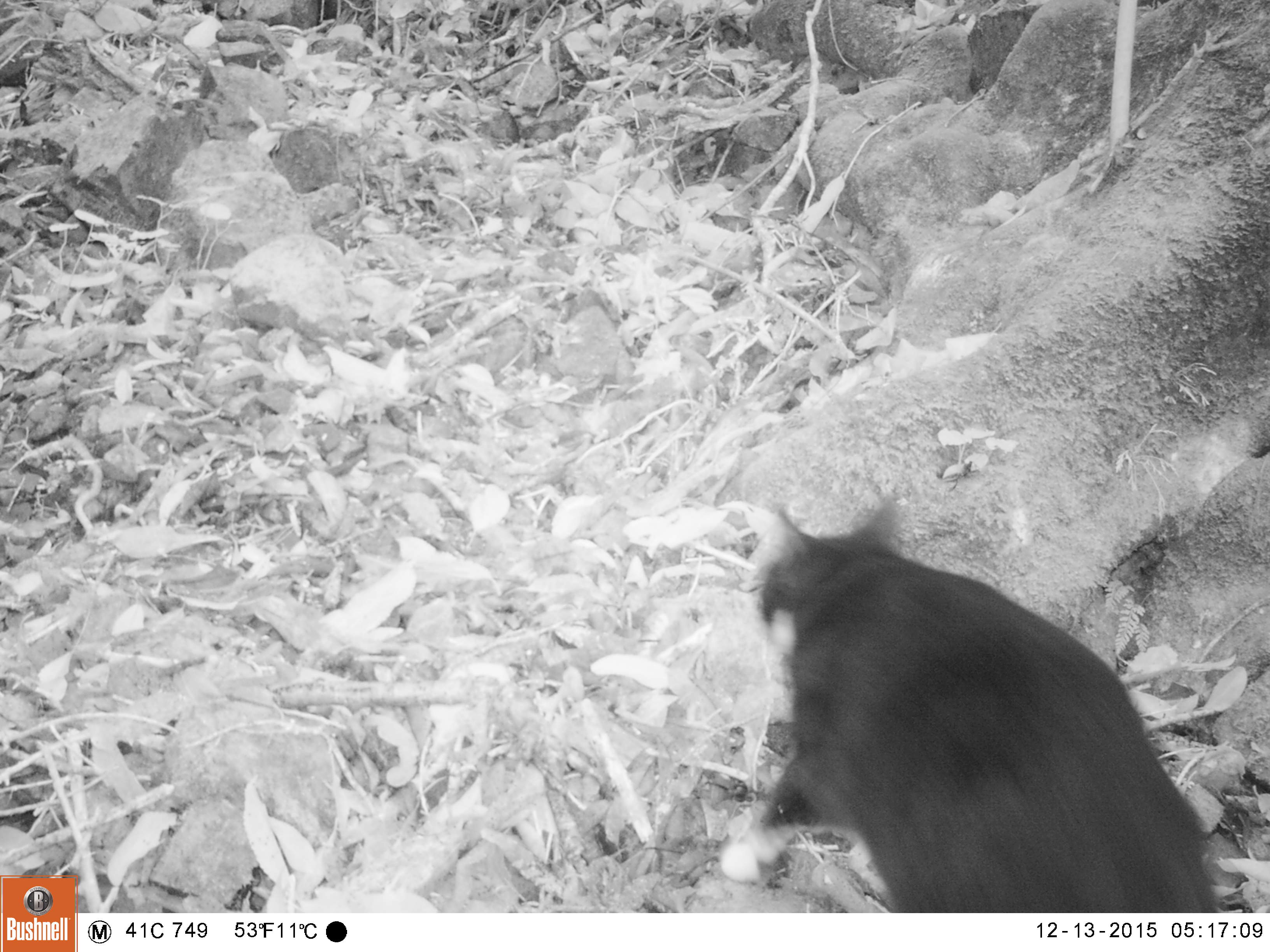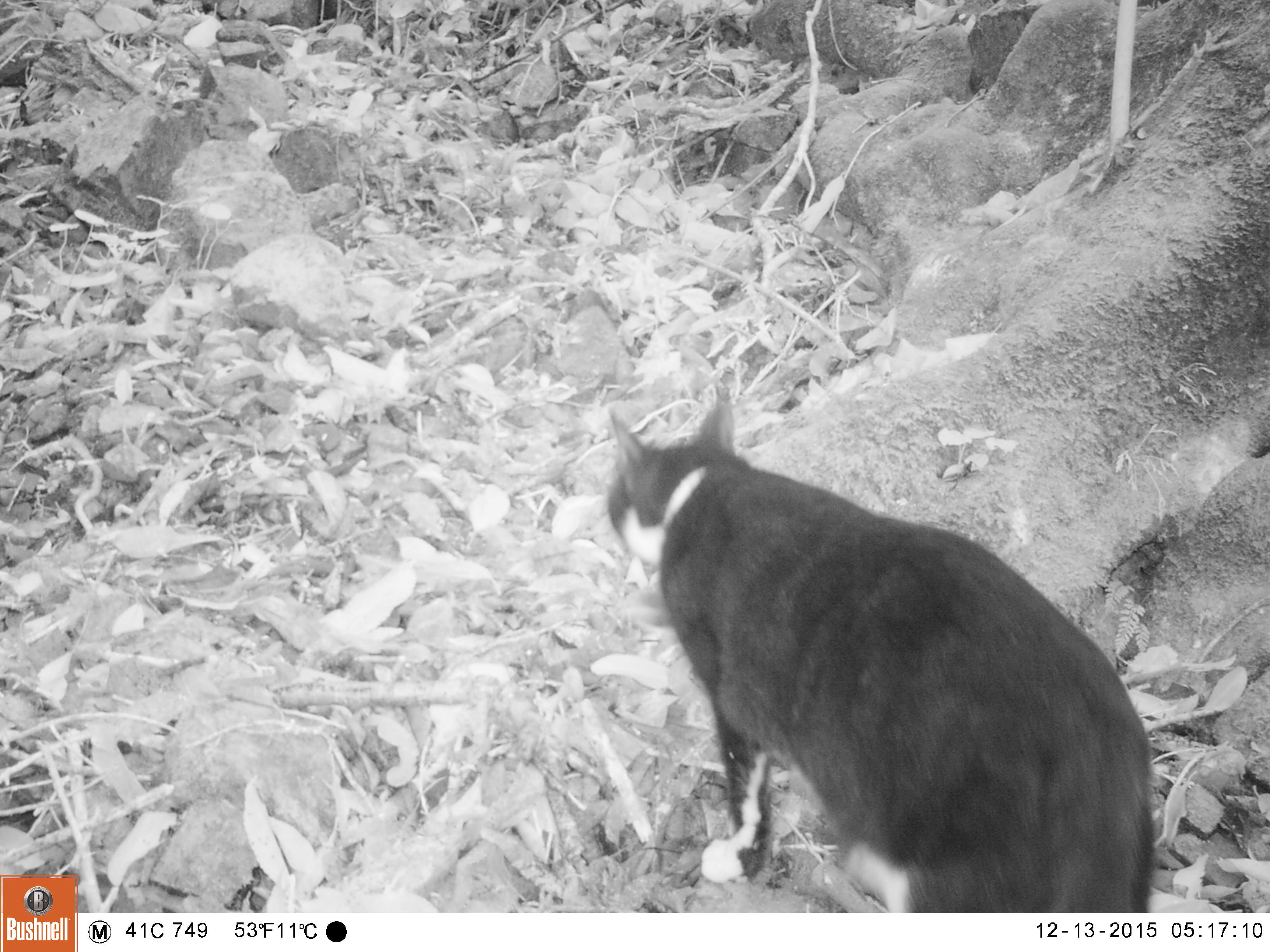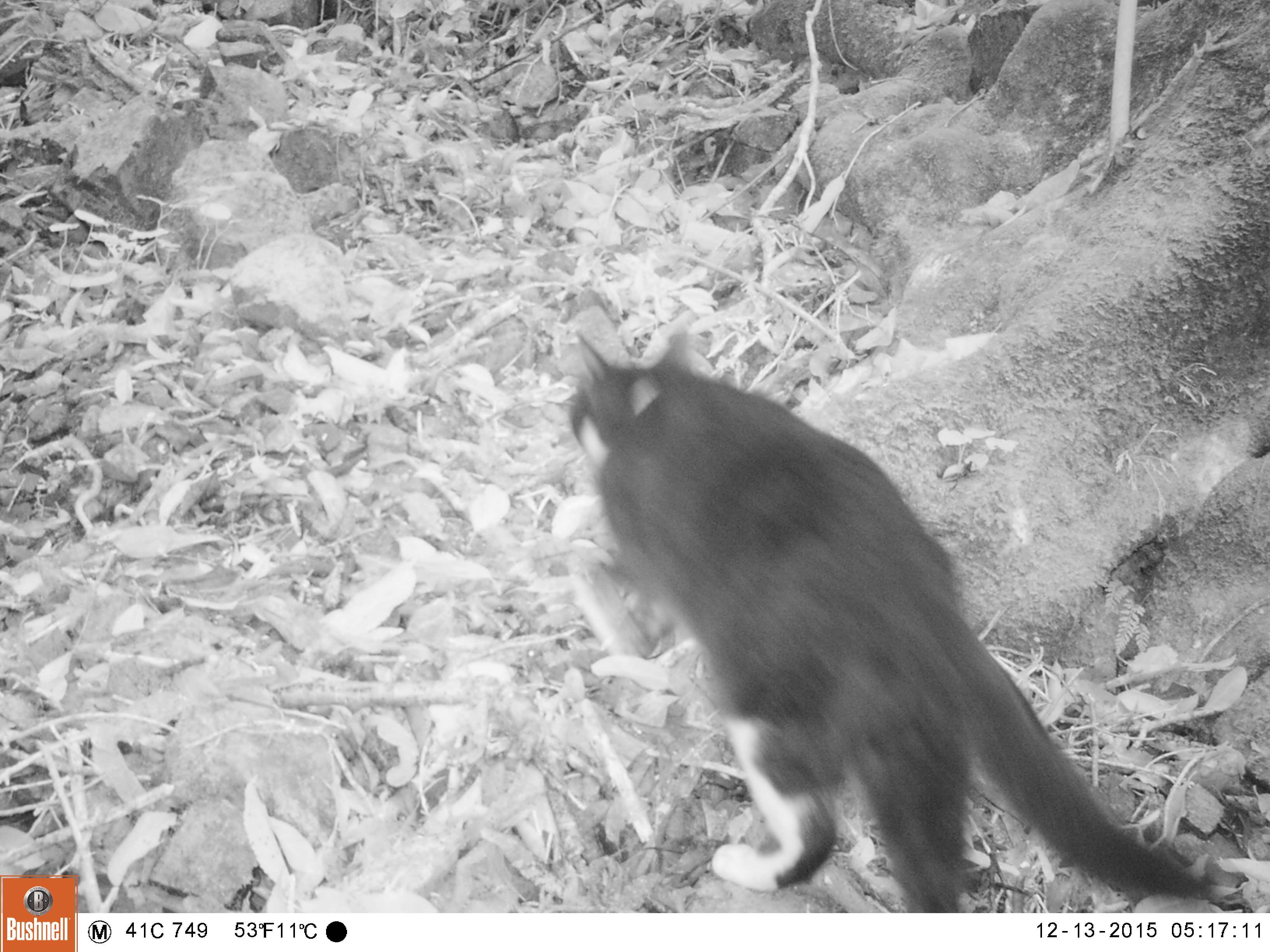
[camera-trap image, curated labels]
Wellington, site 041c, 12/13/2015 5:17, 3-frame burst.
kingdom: Animalia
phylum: Chordata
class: Mammalia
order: Carnivora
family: Felidae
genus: Felis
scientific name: Felis catus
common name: cat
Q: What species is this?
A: Cat (Felis catus).